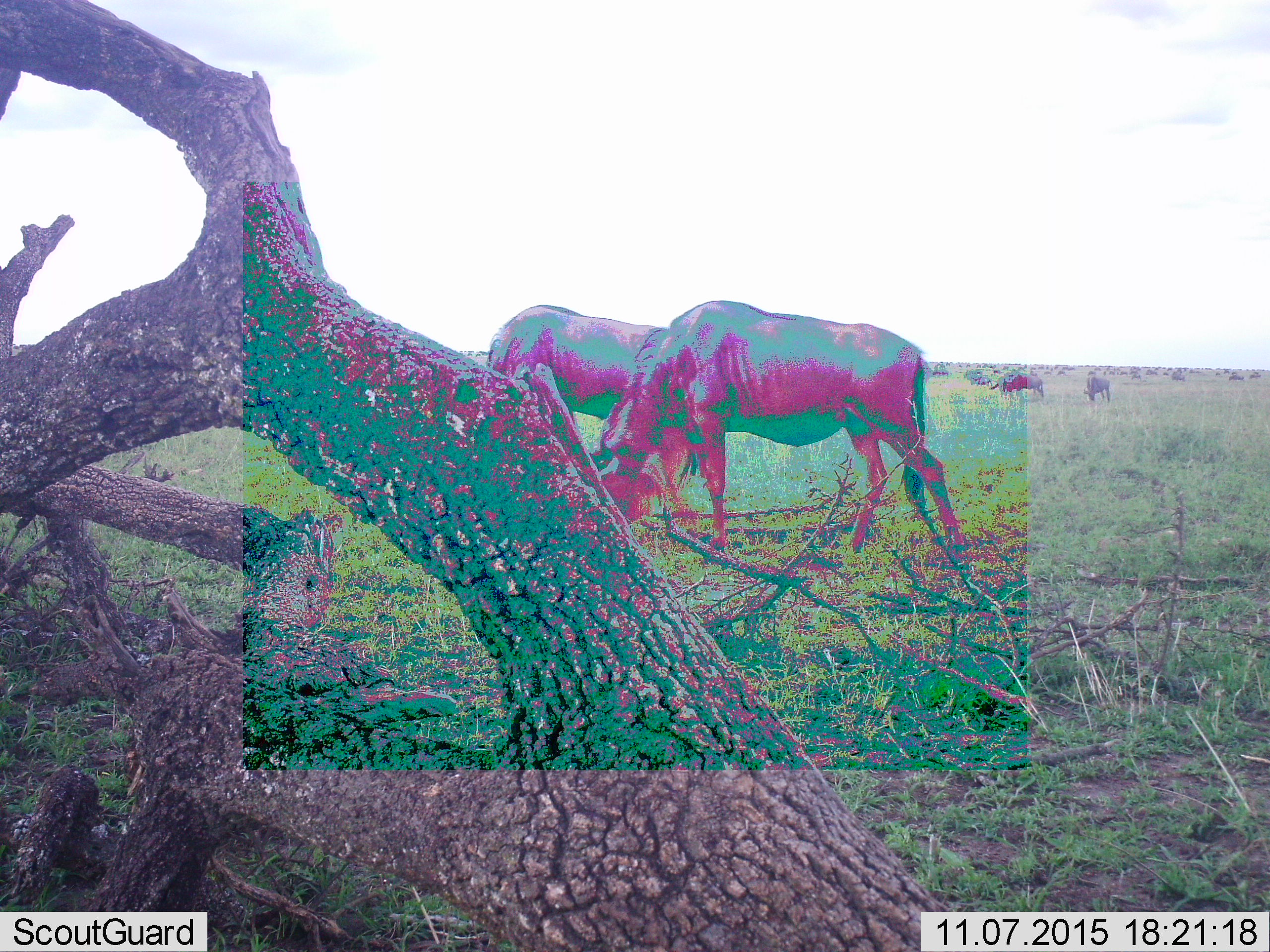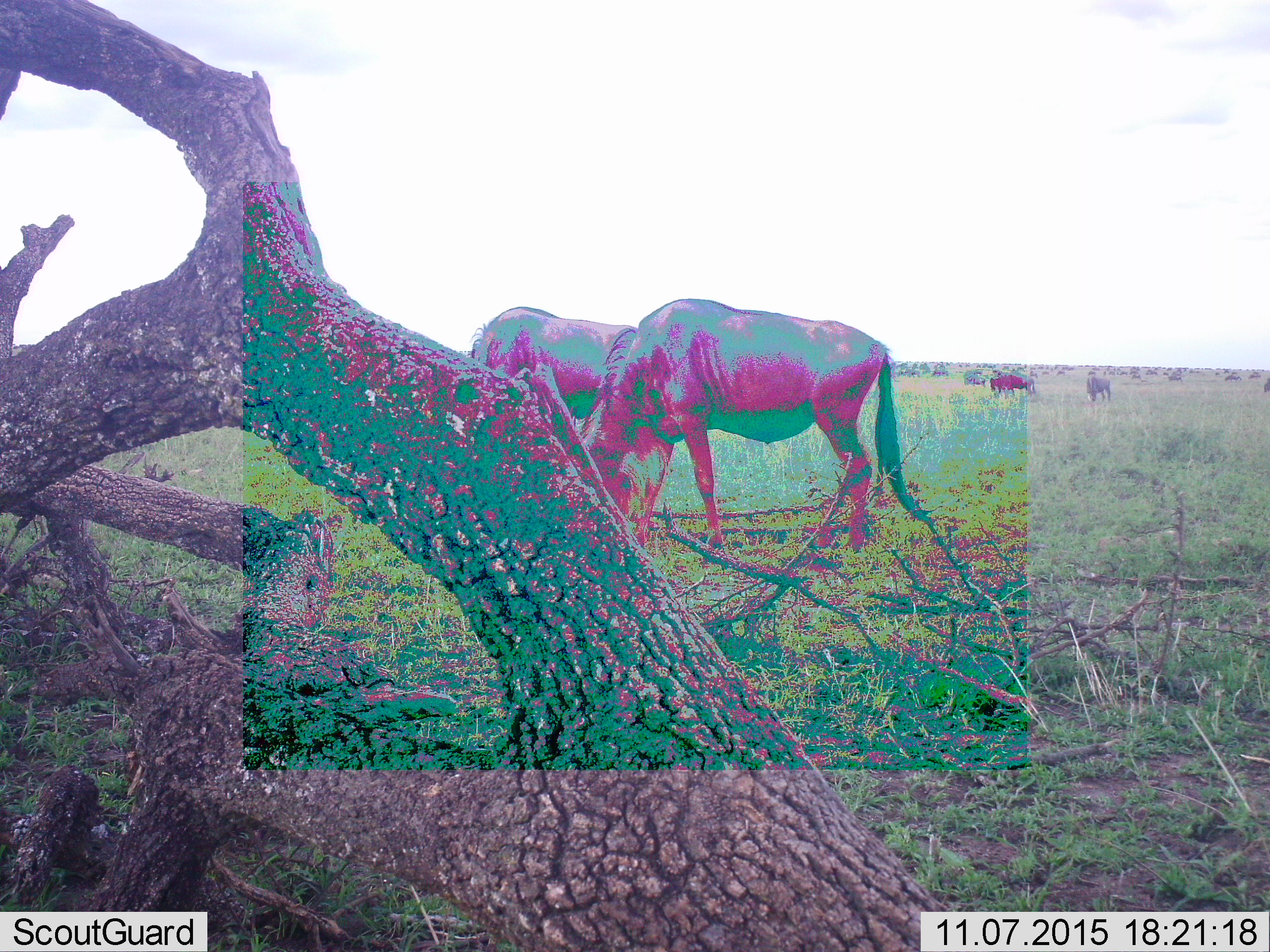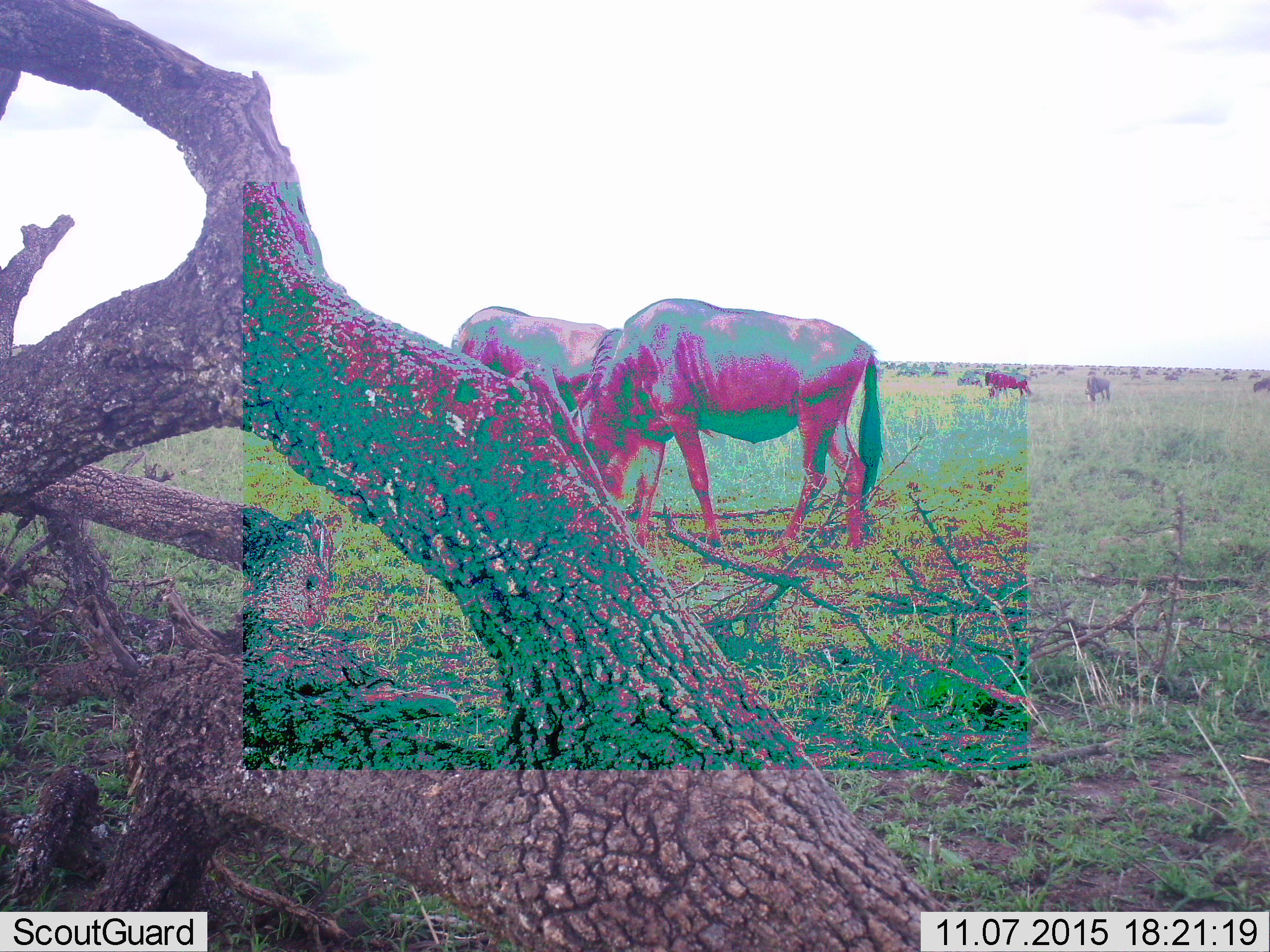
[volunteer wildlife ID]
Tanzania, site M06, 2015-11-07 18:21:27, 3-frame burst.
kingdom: Animalia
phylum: Chordata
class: Mammalia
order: Artiodactyla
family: Bovidae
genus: Connochaetes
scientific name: Connochaetes taurinus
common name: blue wildebeest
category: wildebeest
Wildebeest (blue wildebeest) (Connochaetes taurinus), count 11-50. Behavior (volunteer vote fractions): standing 56%, resting 0%, moving 78%, interacting 0%. Young present (vote fraction): 0%. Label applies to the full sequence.